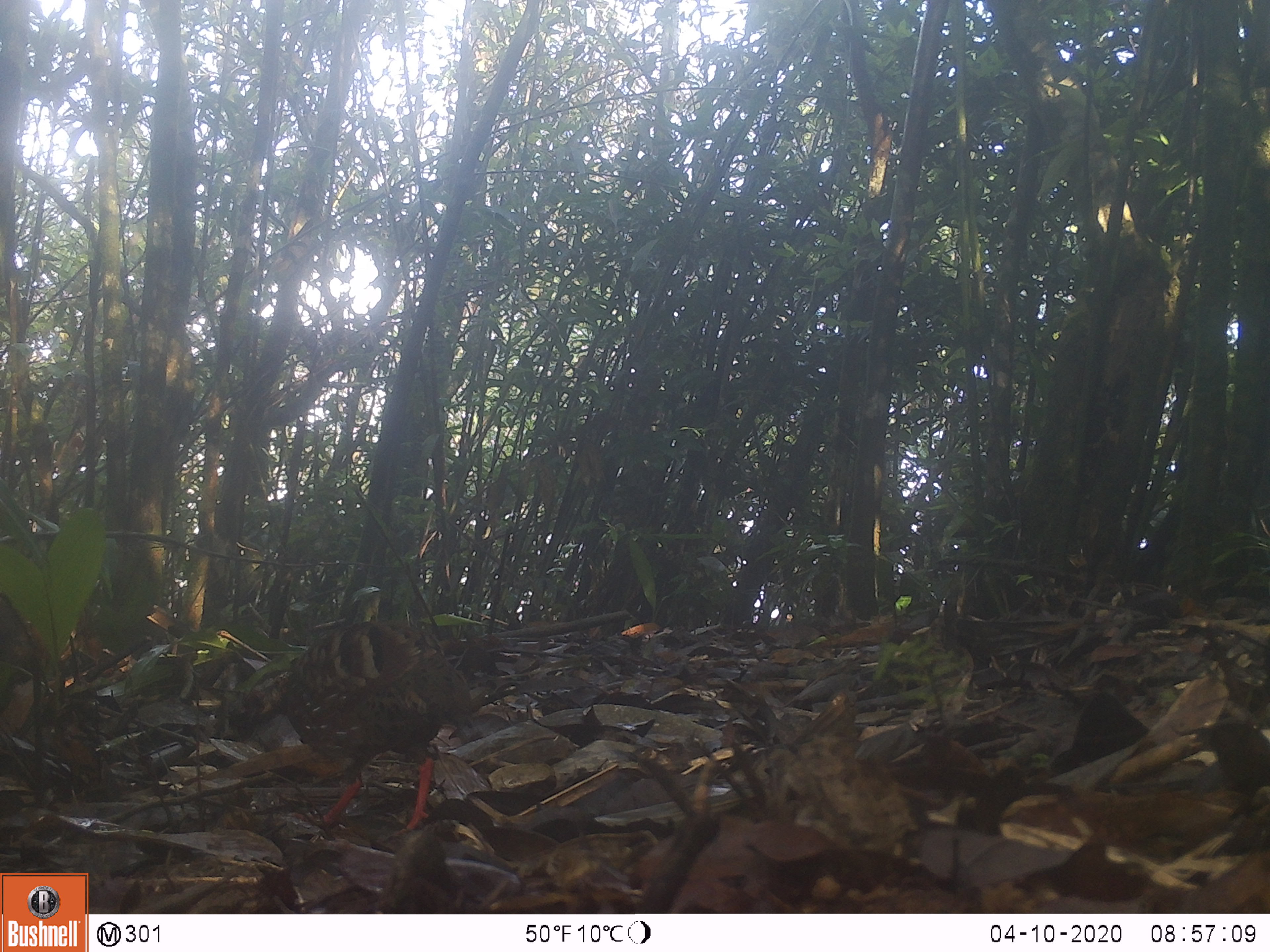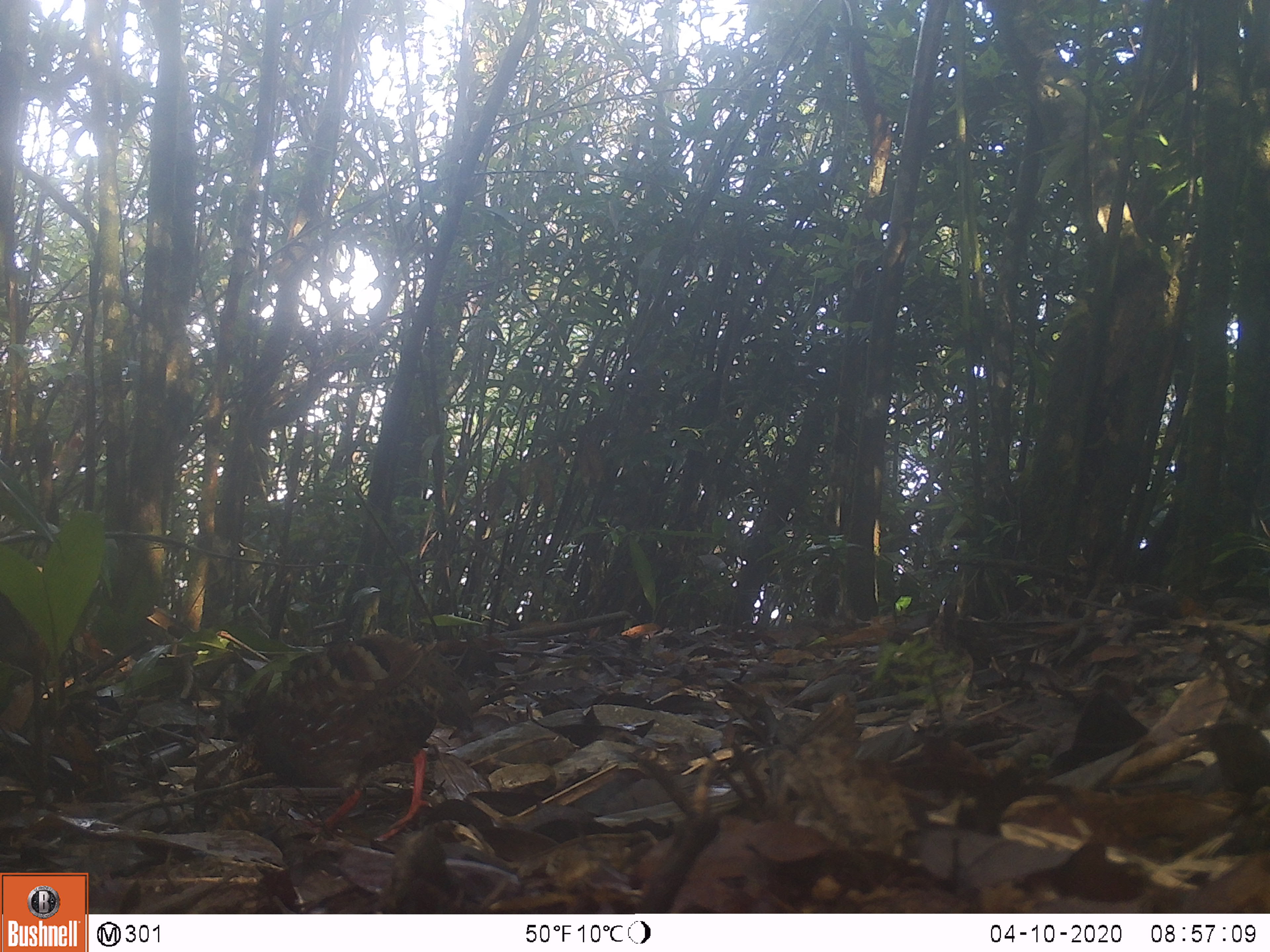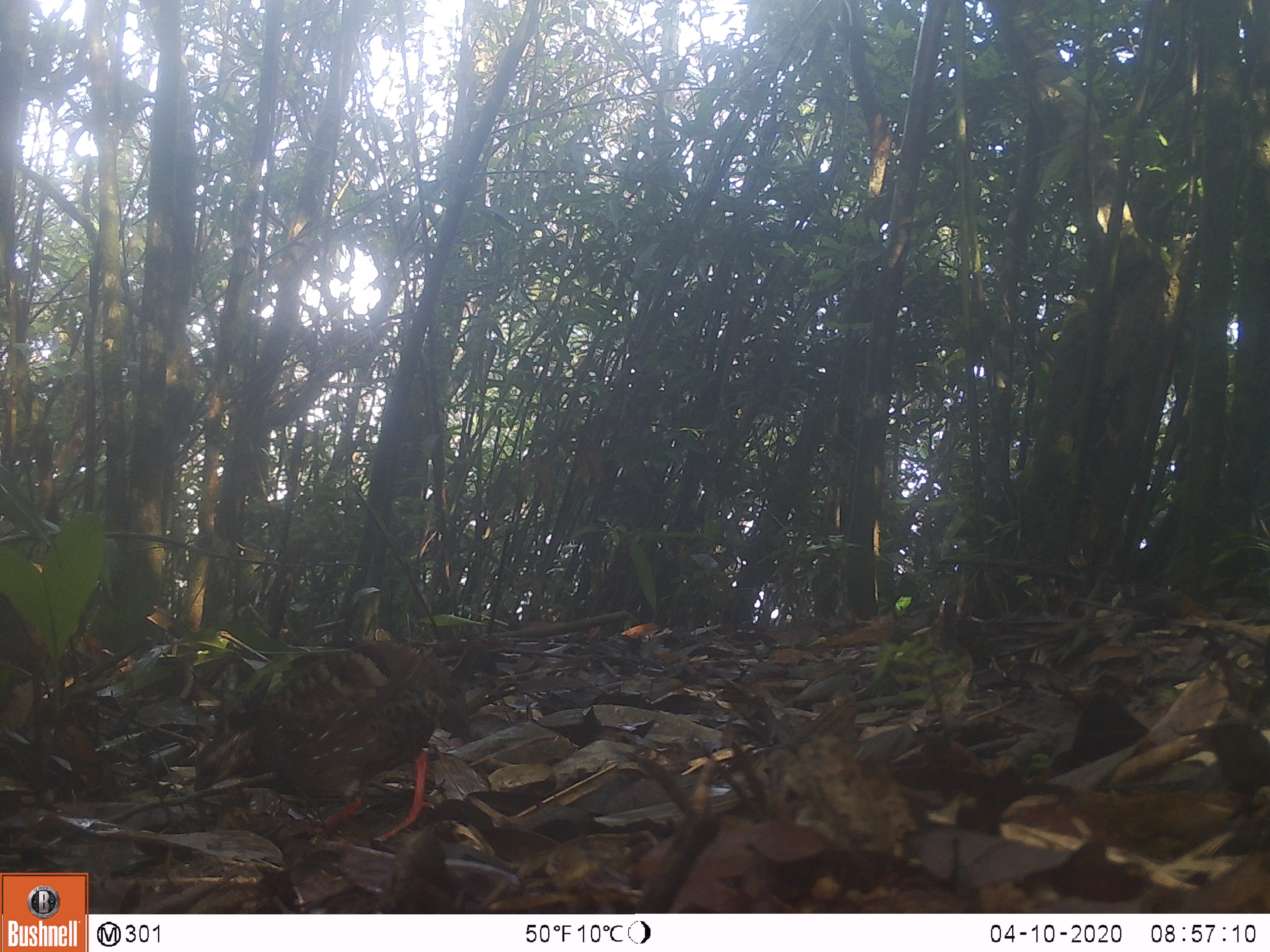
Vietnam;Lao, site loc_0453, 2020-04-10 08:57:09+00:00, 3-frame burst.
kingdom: Animalia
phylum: Chordata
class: Aves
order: Galliformes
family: Phasianidae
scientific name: Phasianidae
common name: partridge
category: unidentified partridge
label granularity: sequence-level